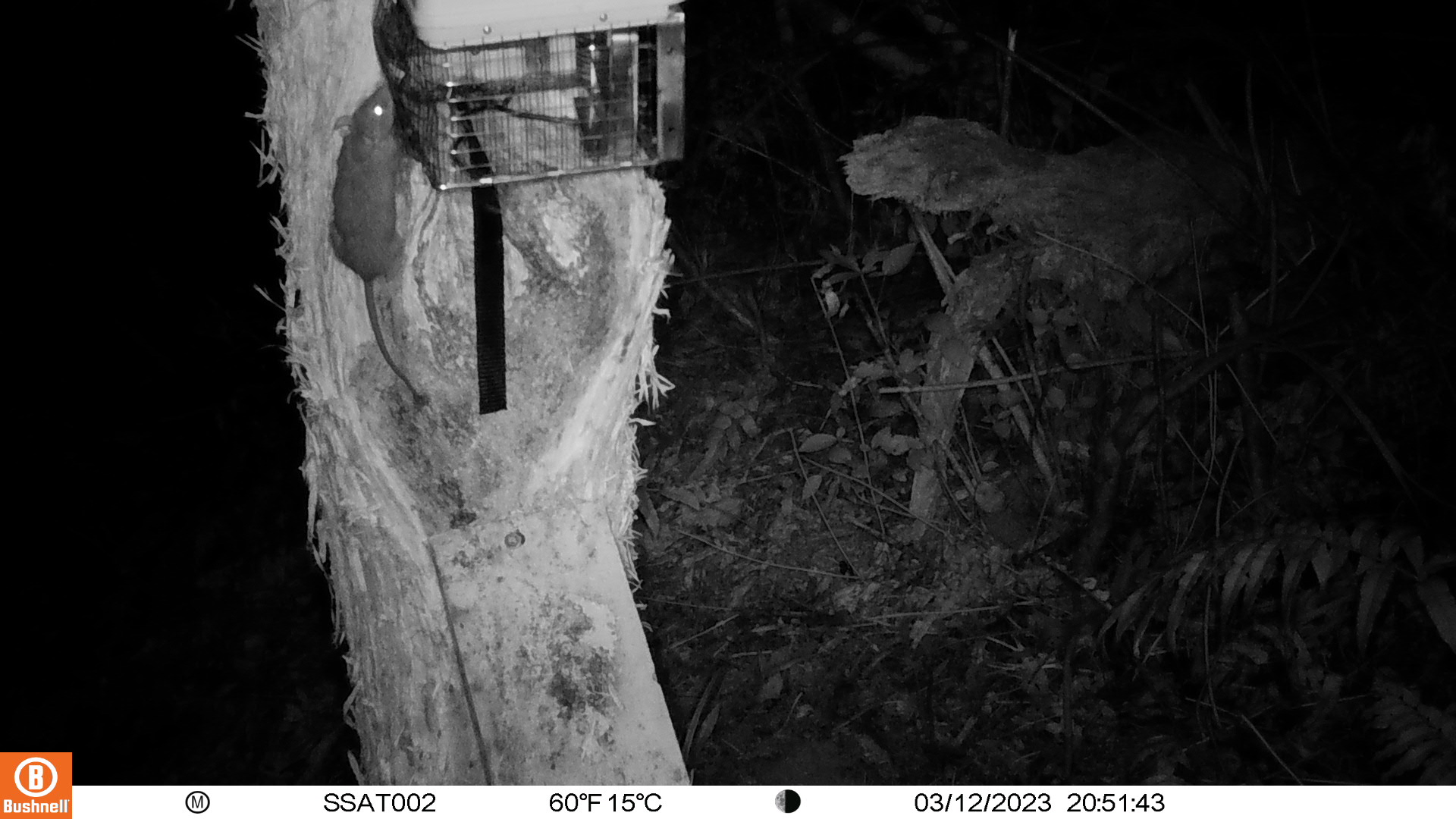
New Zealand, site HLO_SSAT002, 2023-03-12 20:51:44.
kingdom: Animalia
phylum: Chordata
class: Mammalia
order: Rodentia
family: Muridae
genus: Rattus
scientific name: Rattus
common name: rat